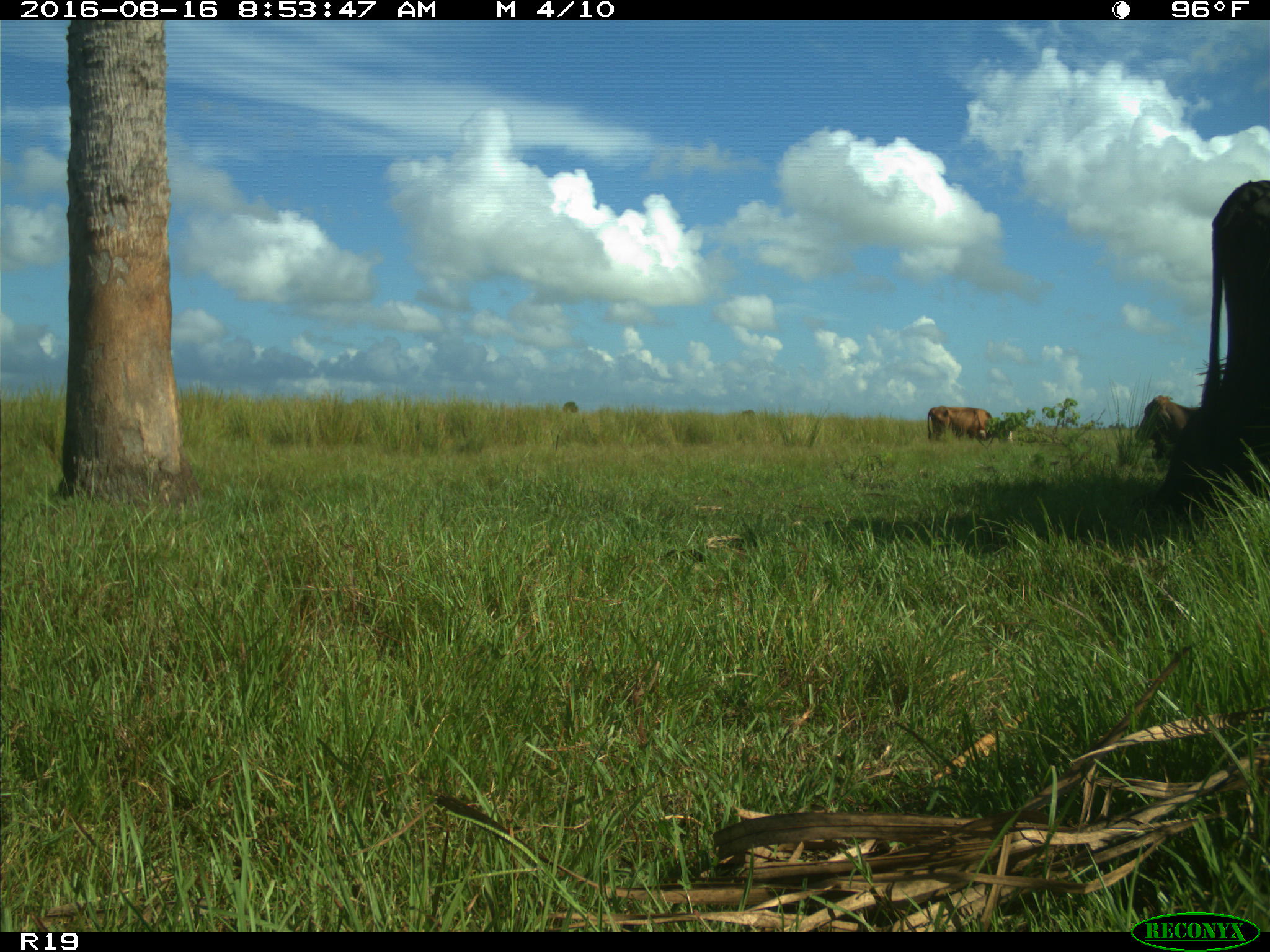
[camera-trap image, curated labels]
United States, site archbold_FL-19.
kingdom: Animalia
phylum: Chordata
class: Mammalia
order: Artiodactyla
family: Bovidae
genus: Bos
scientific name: Bos taurus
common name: domestic cow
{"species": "Bos taurus (domestic cow)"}